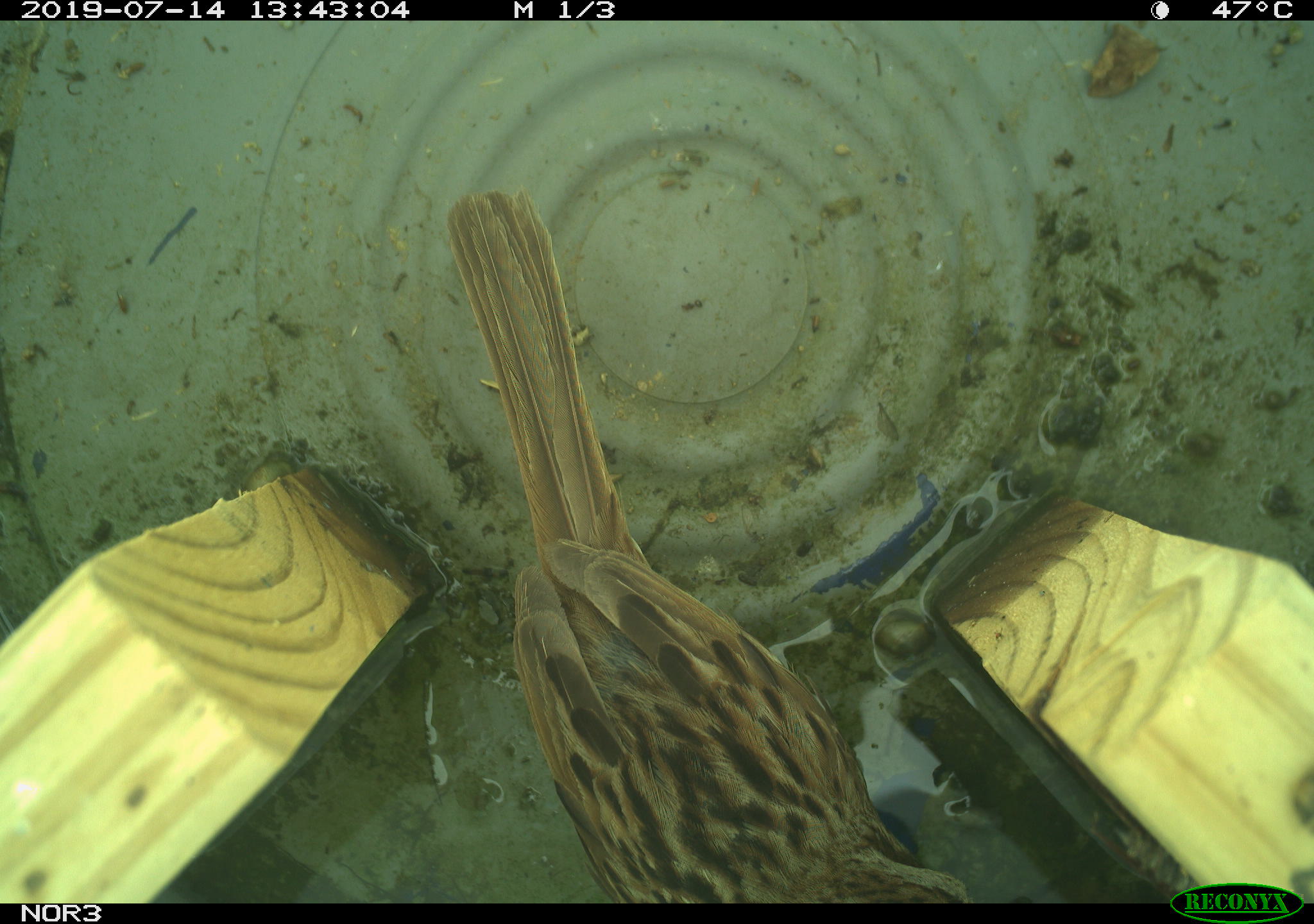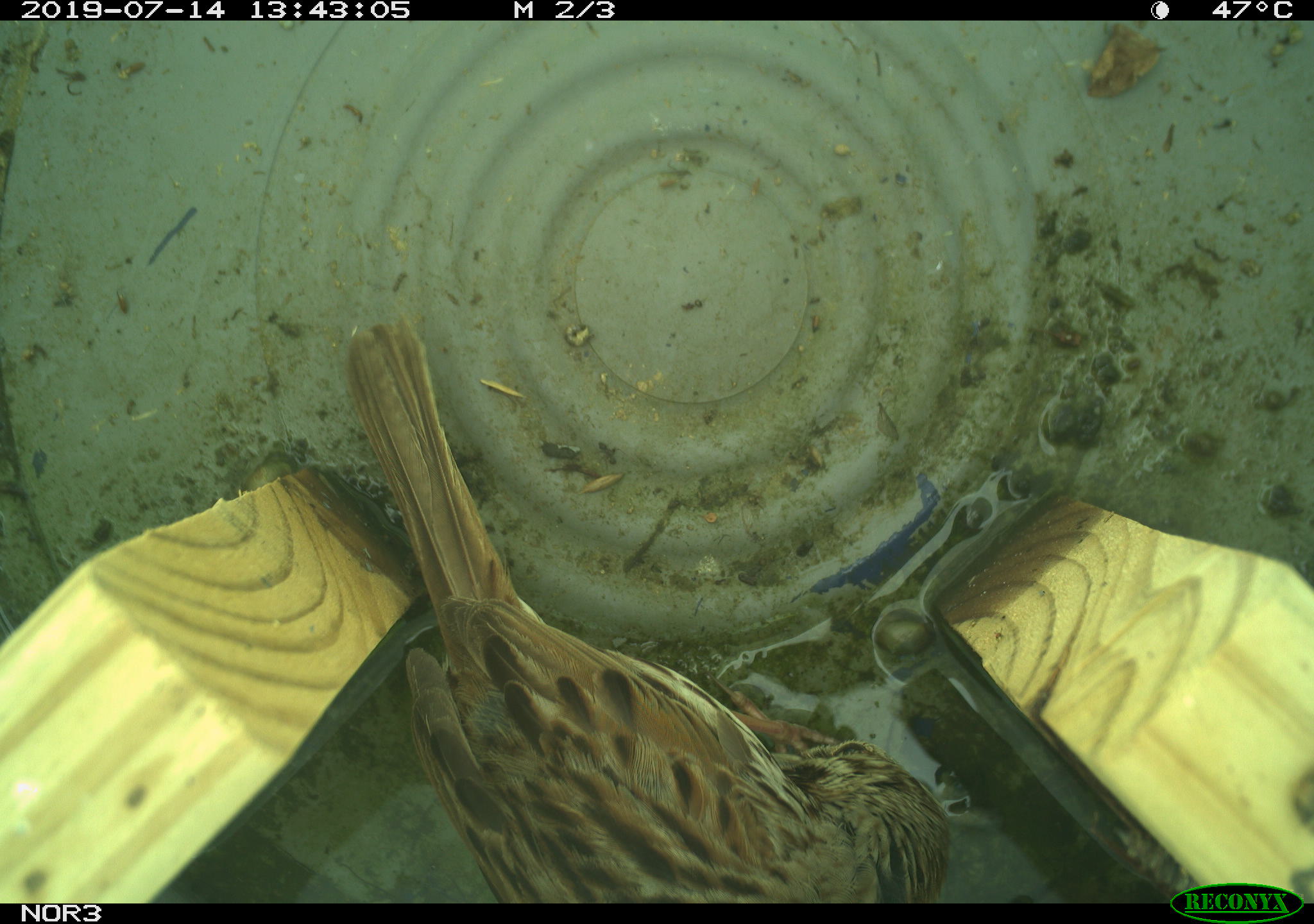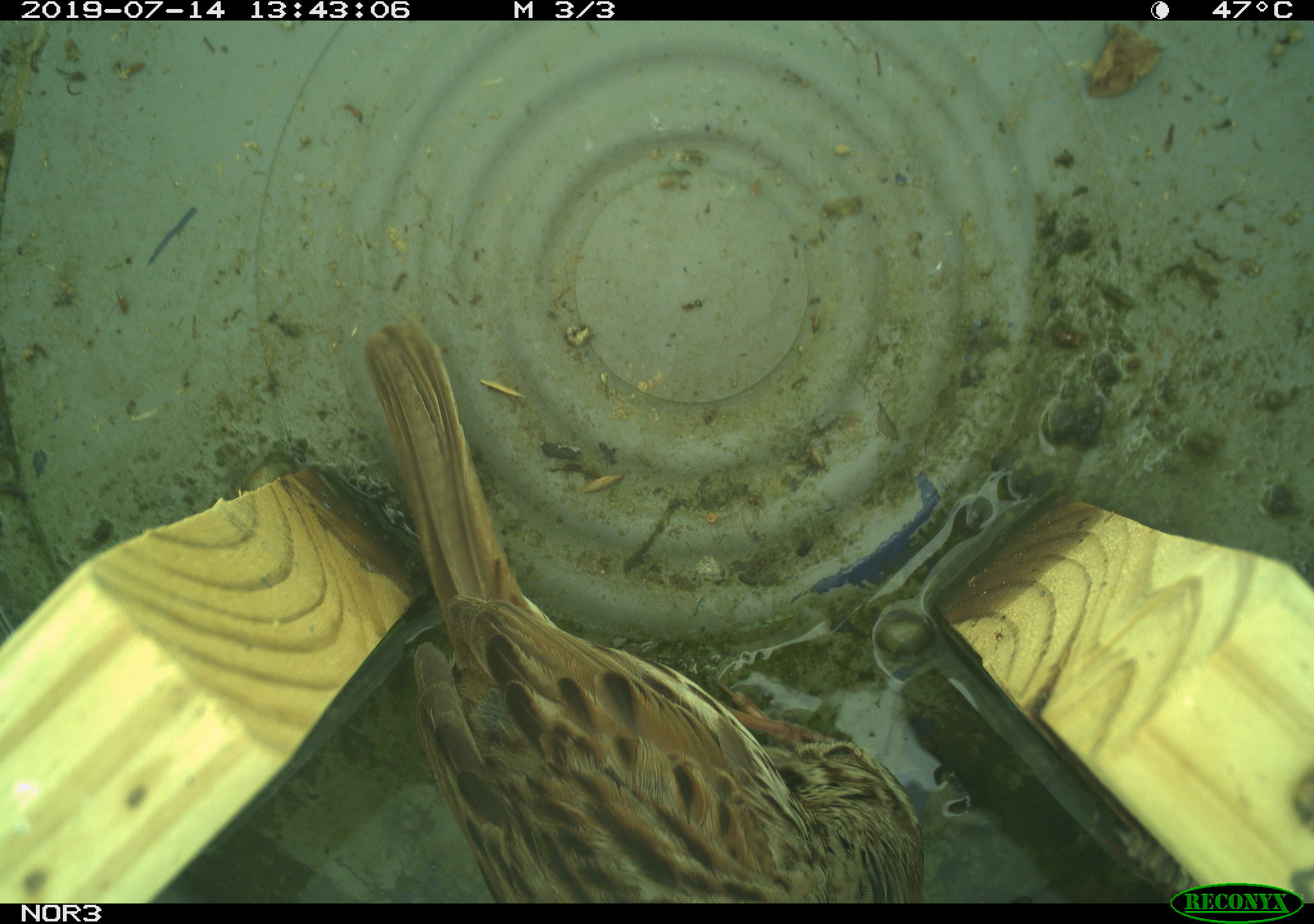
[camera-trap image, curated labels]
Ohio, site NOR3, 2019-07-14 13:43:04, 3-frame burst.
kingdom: Animalia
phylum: Chordata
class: Aves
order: Passeriformes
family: Passerellidae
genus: Melospiza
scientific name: Melospiza melodia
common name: song sparrow